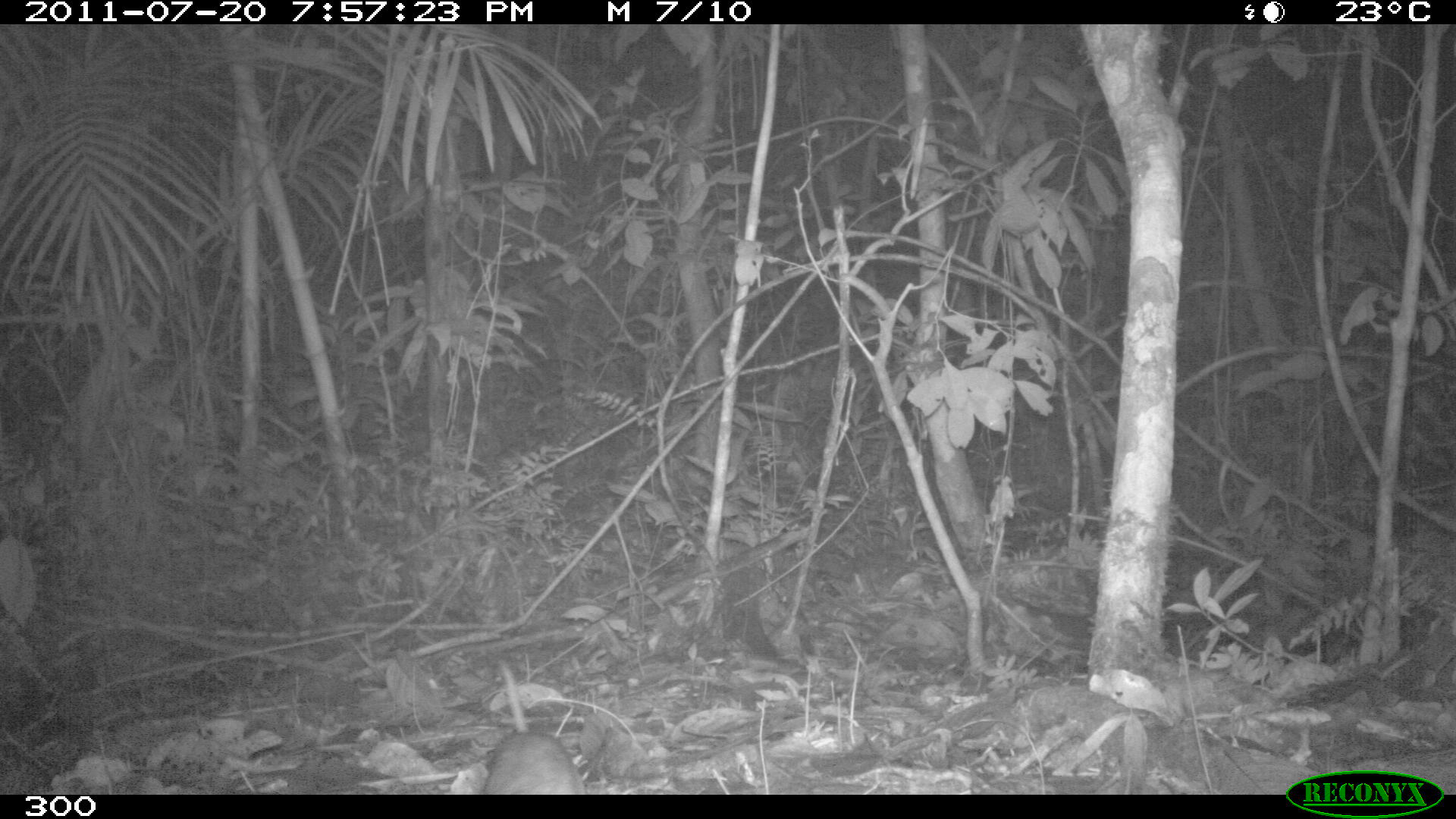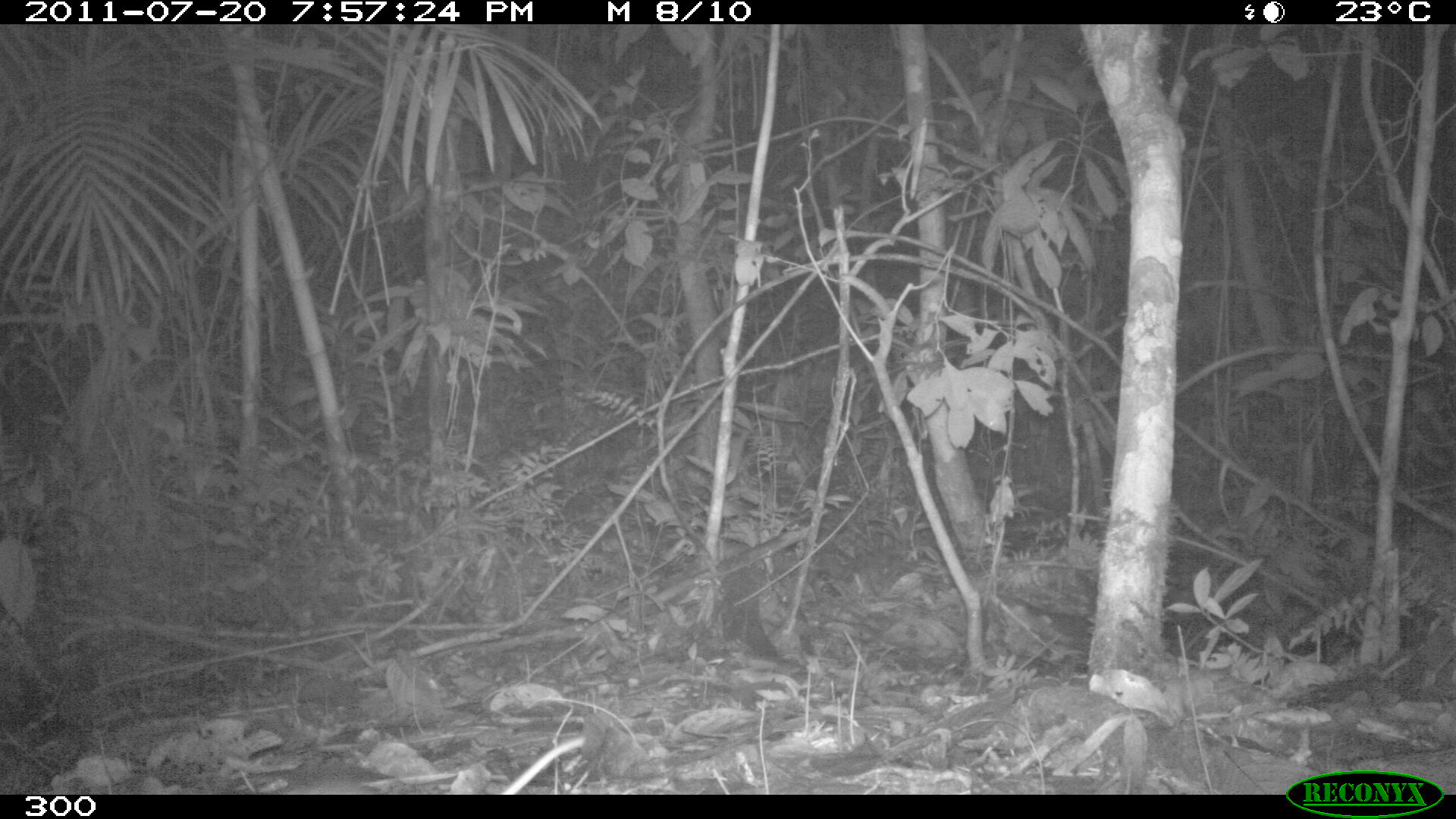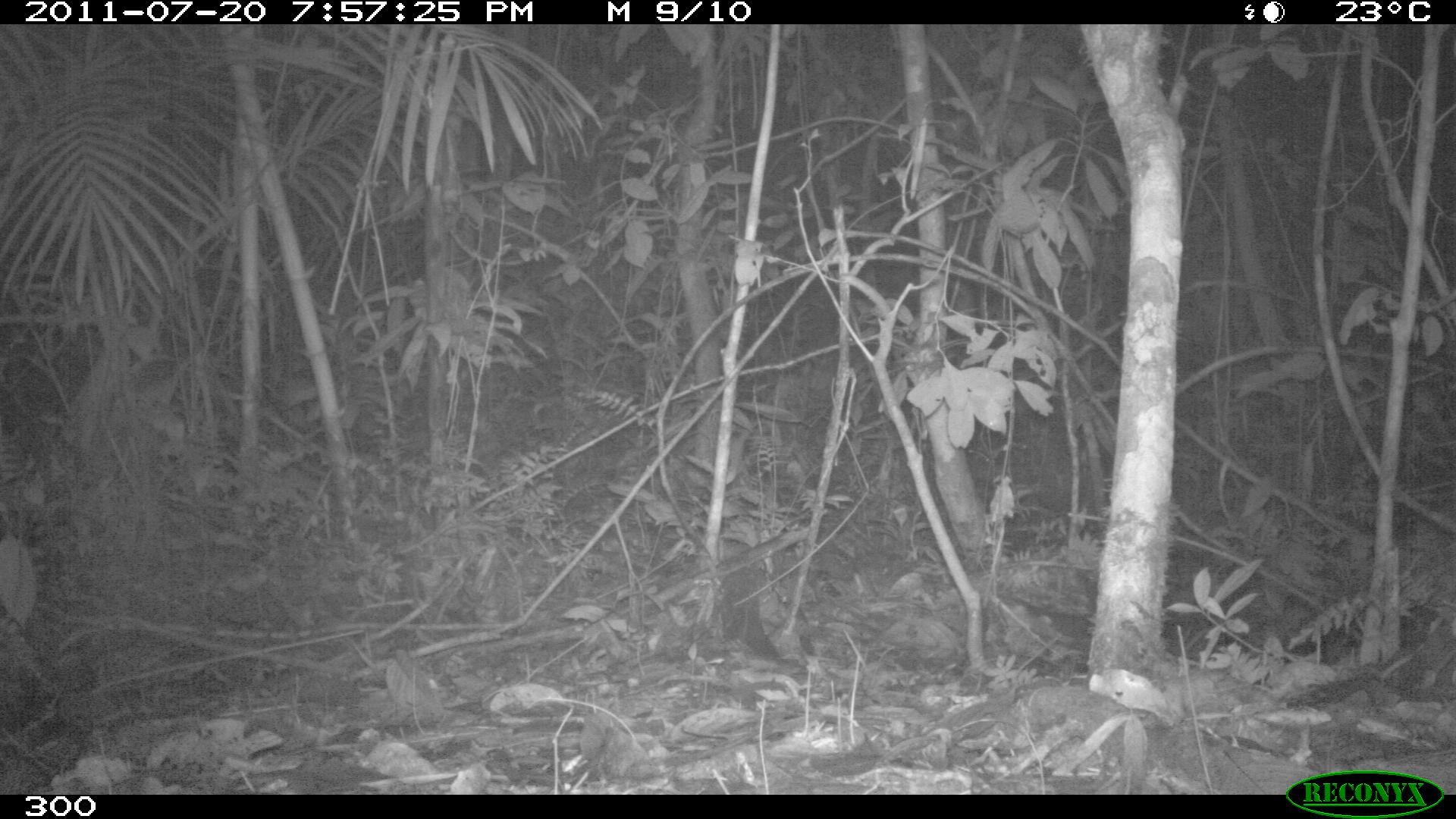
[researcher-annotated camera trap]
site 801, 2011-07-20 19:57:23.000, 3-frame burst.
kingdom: Animalia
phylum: Chordata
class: Mammalia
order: Rodentia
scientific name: Rodentia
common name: rodents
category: unknown rodent